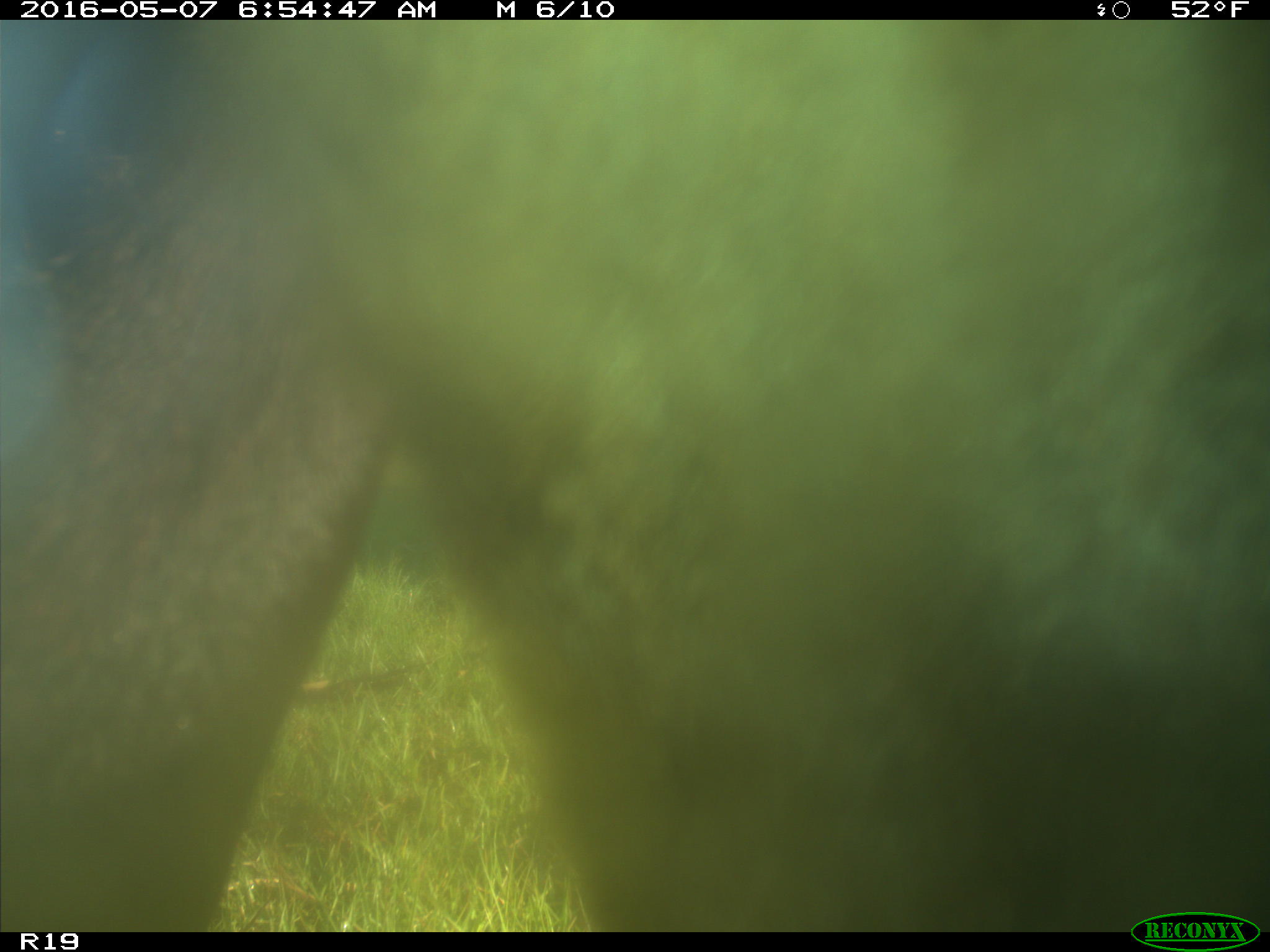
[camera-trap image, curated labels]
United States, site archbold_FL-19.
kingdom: Animalia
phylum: Chordata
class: Mammalia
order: Artiodactyla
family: Bovidae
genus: Bos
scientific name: Bos taurus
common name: domestic cow